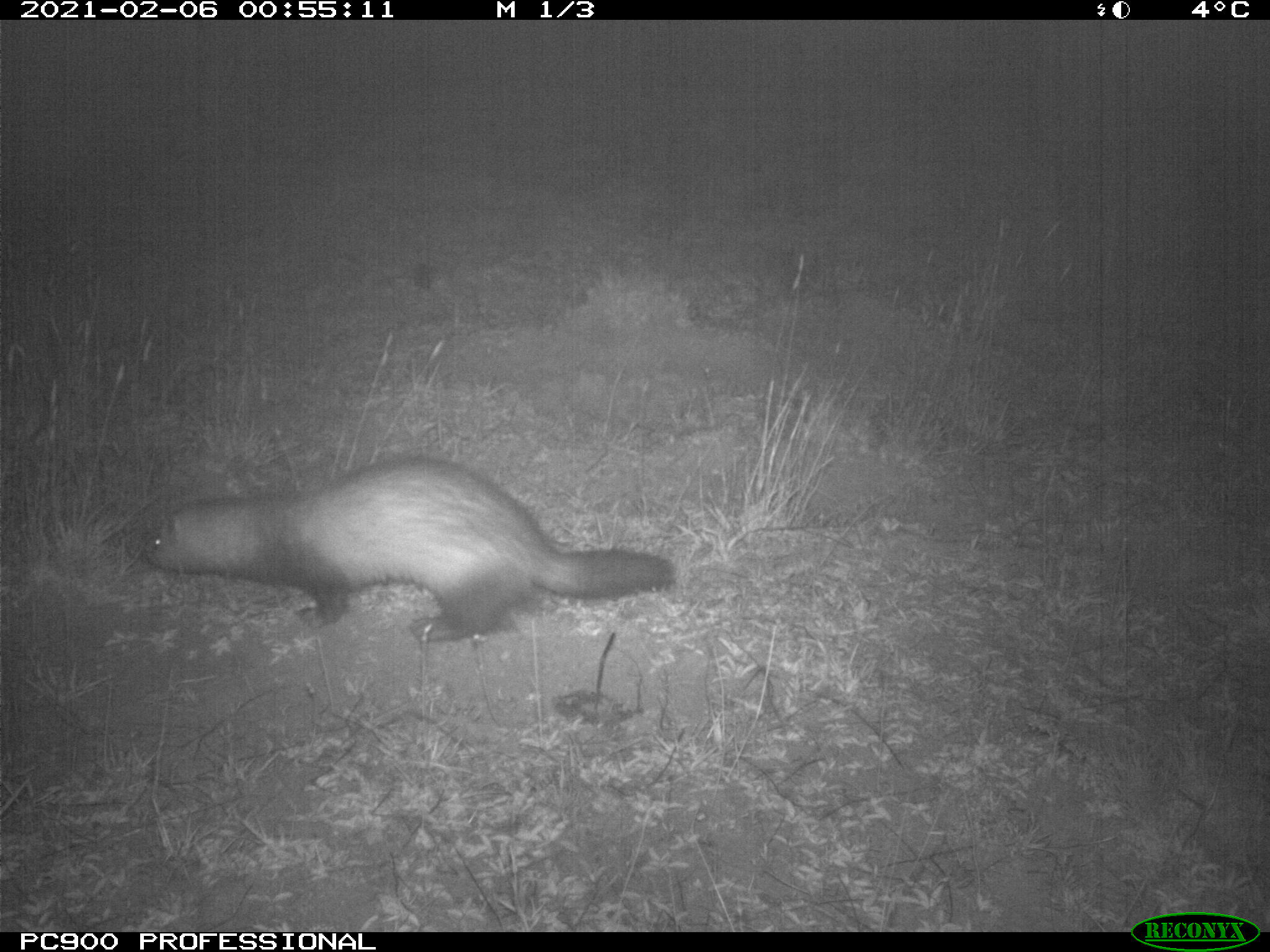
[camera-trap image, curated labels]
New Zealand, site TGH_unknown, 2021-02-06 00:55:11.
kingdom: Animalia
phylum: Chordata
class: Mammalia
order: Carnivora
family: Mustelidae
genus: Mustela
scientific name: Mustela furo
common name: ferret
Ferret (Mustela furo).